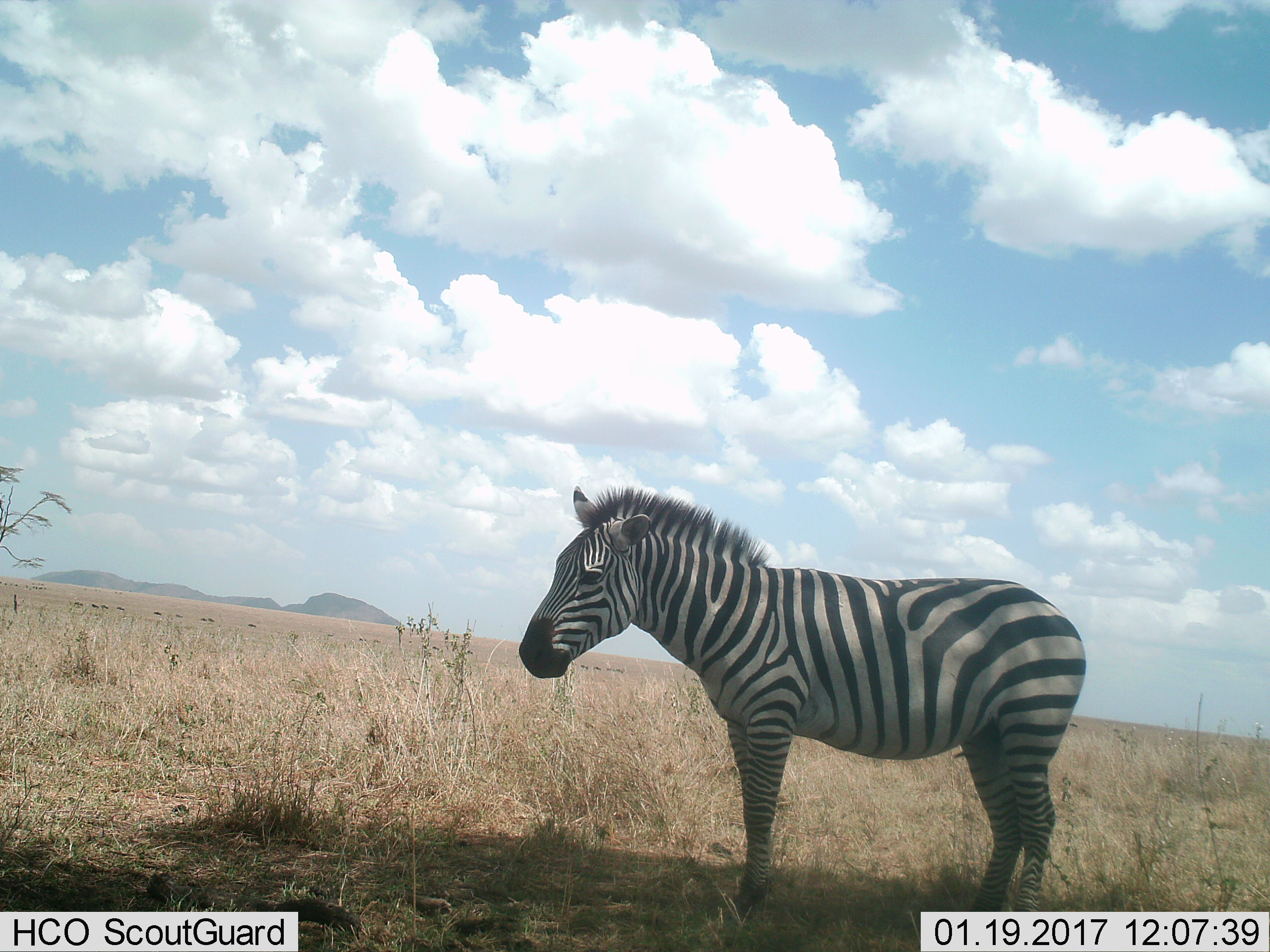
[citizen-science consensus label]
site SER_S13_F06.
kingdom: Animalia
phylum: Chordata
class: Mammalia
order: Perissodactyla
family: Equidae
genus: Equus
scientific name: Equus quagga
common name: plains zebra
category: zebraplains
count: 1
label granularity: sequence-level